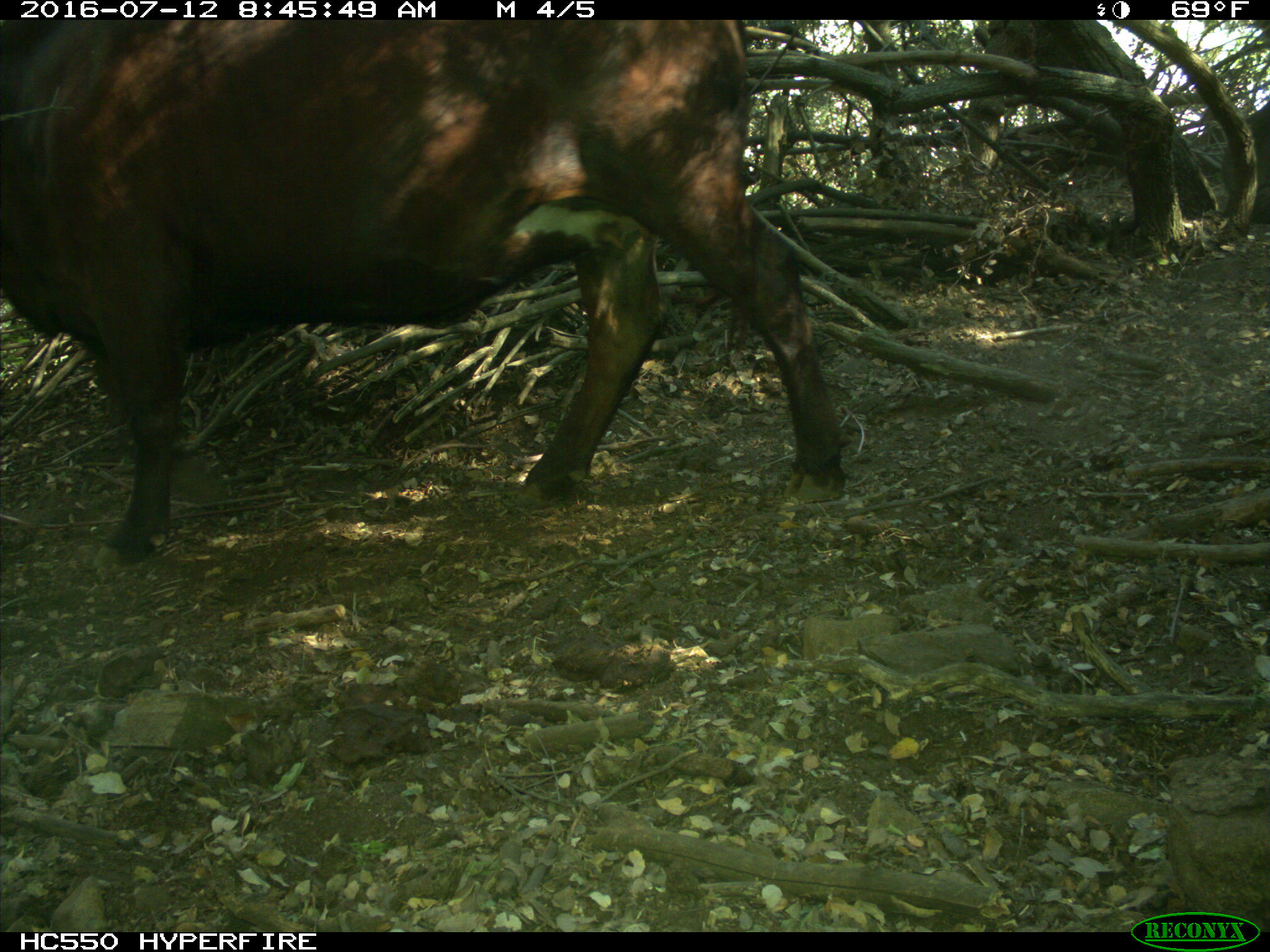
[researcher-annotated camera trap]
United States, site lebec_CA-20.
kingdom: Animalia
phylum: Chordata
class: Mammalia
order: Artiodactyla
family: Bovidae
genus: Bos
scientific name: Bos taurus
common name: domestic cow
Bos taurus (domestic cow).